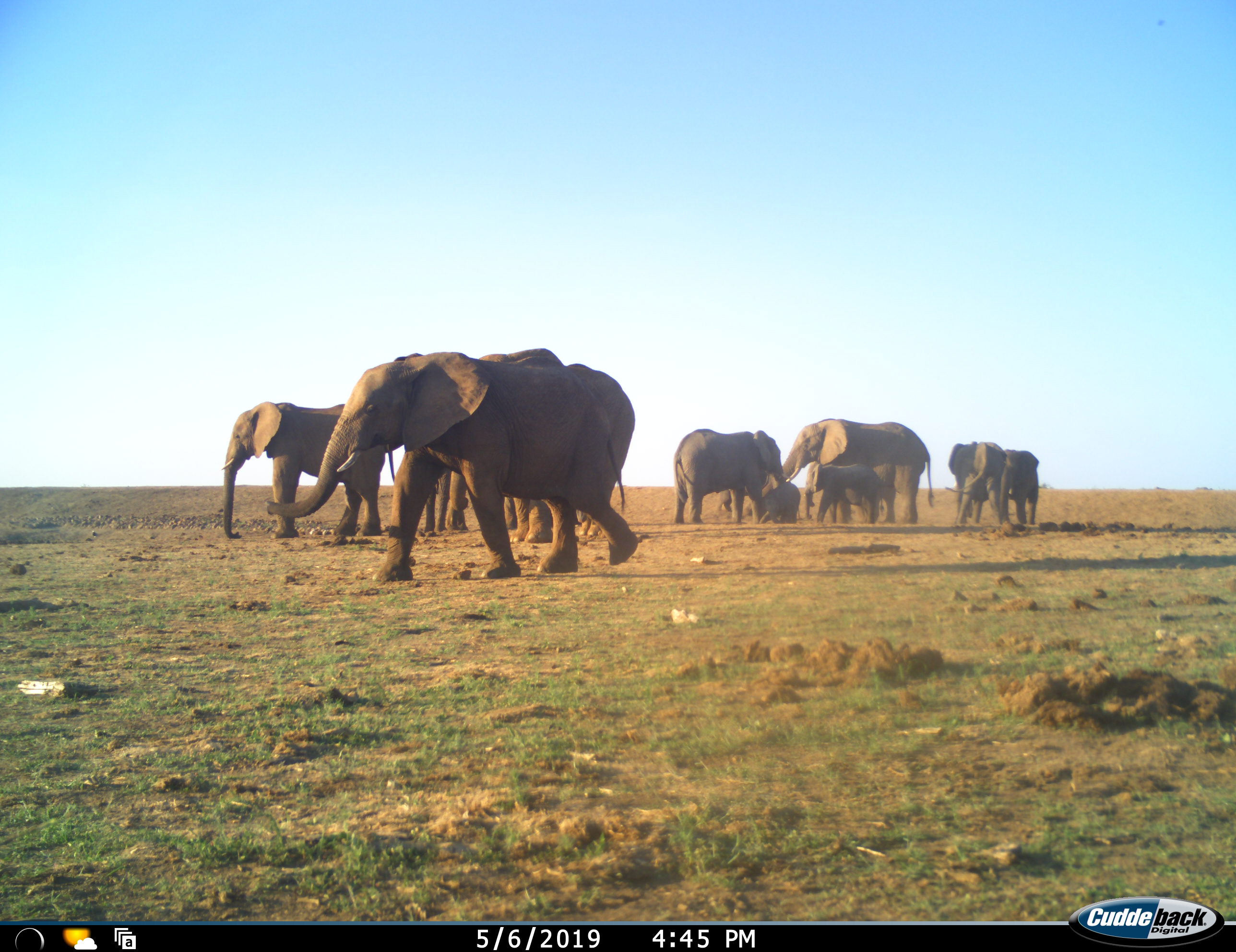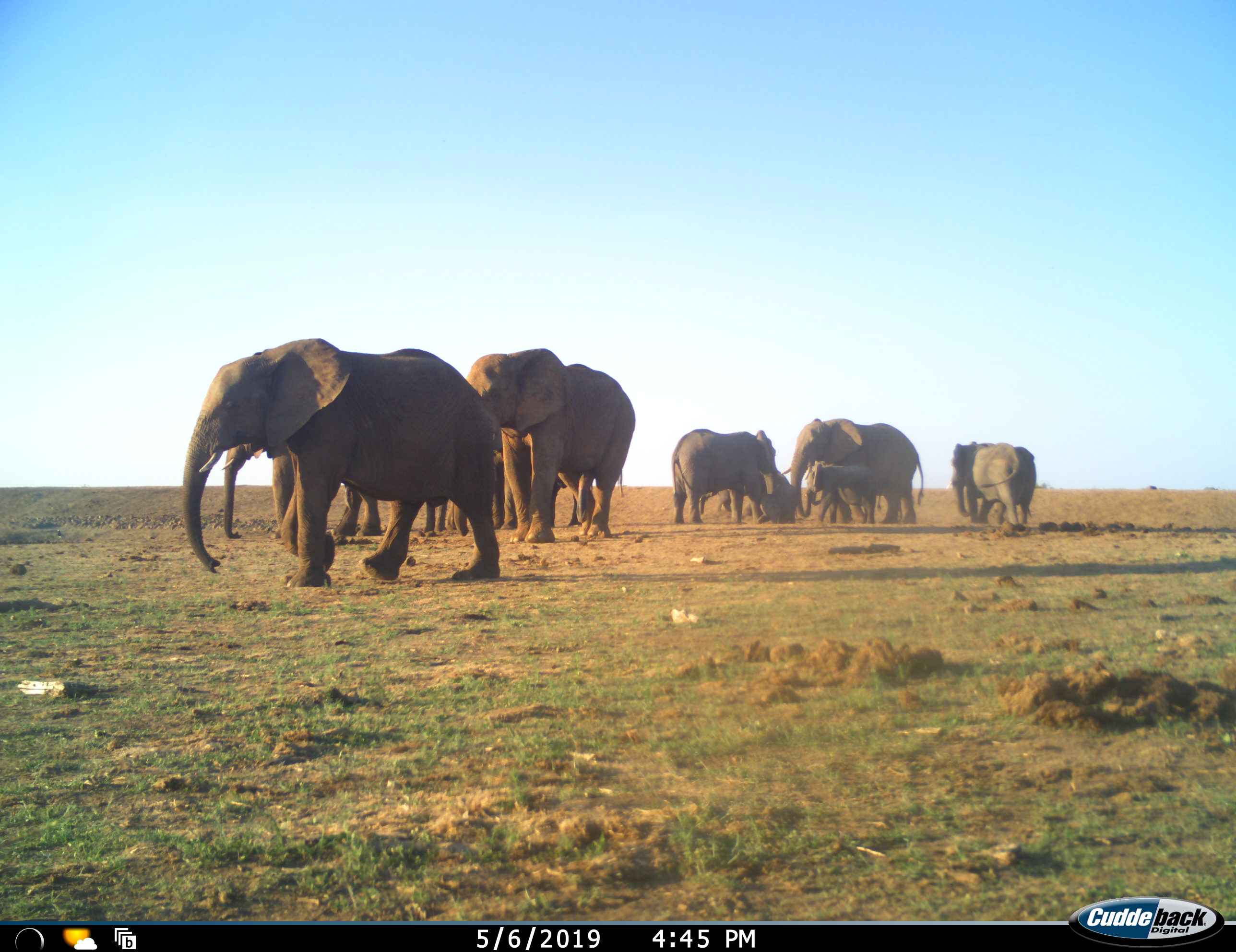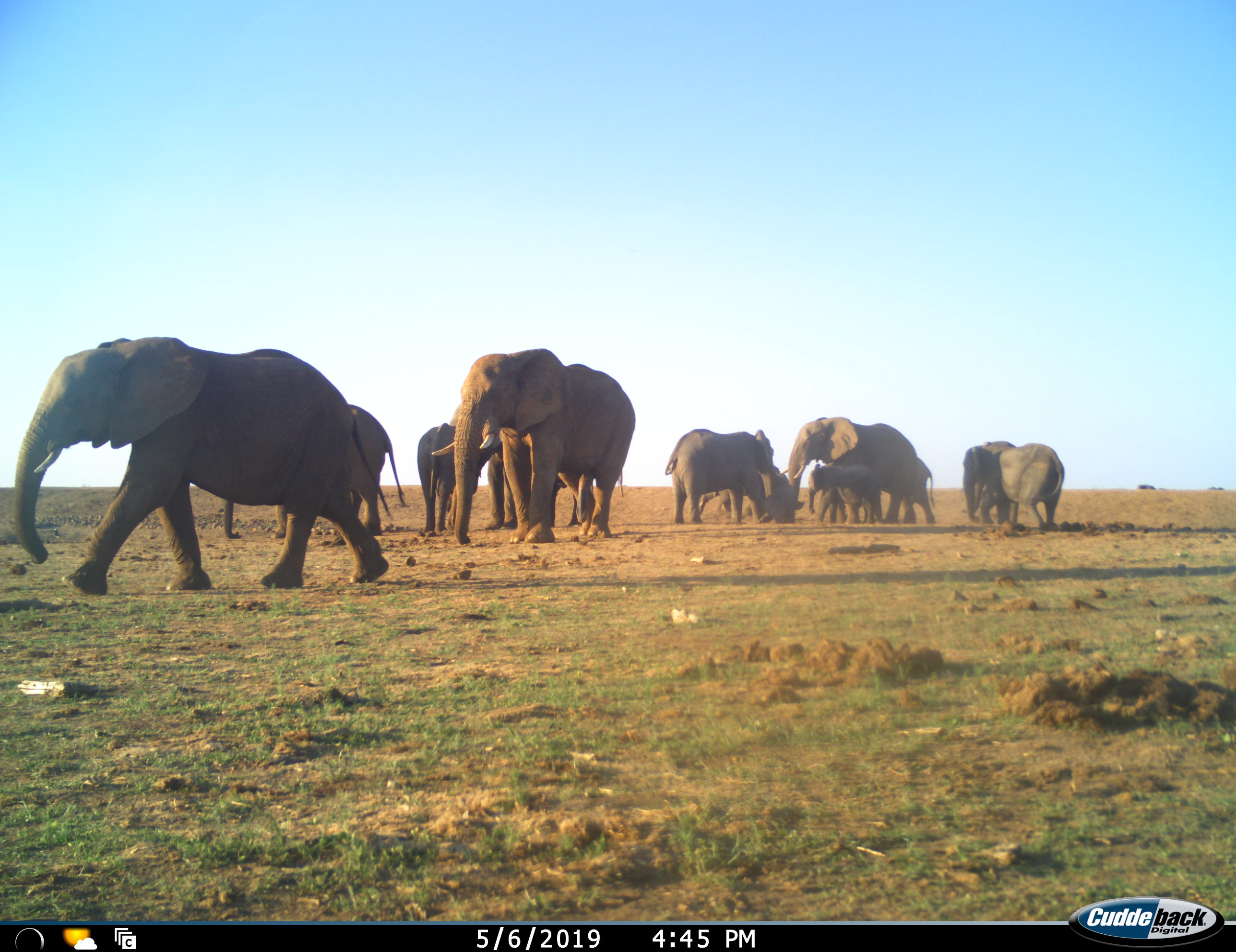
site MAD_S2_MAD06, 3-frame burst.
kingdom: Animalia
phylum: Chordata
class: Mammalia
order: Proboscidea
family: Elephantidae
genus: Loxodonta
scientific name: Loxodonta africana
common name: african bush elephant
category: elephant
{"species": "elephant (african bush elephant) (Loxodonta africana)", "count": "10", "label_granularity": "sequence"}